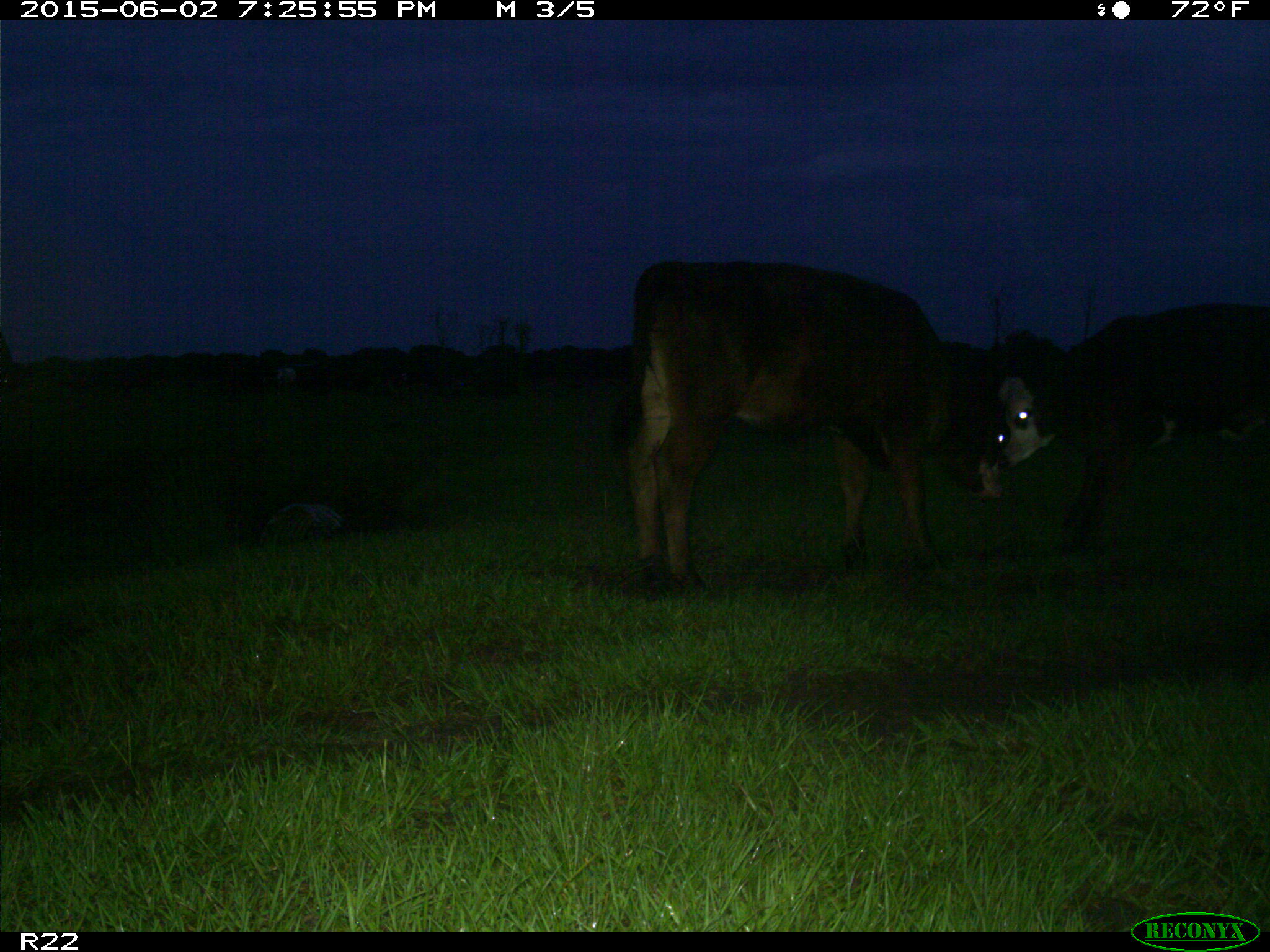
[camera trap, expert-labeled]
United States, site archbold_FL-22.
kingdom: Animalia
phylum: Chordata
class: Mammalia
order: Artiodactyla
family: Bovidae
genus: Bos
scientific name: Bos taurus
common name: domestic cow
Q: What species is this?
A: Bos taurus (domestic cow).